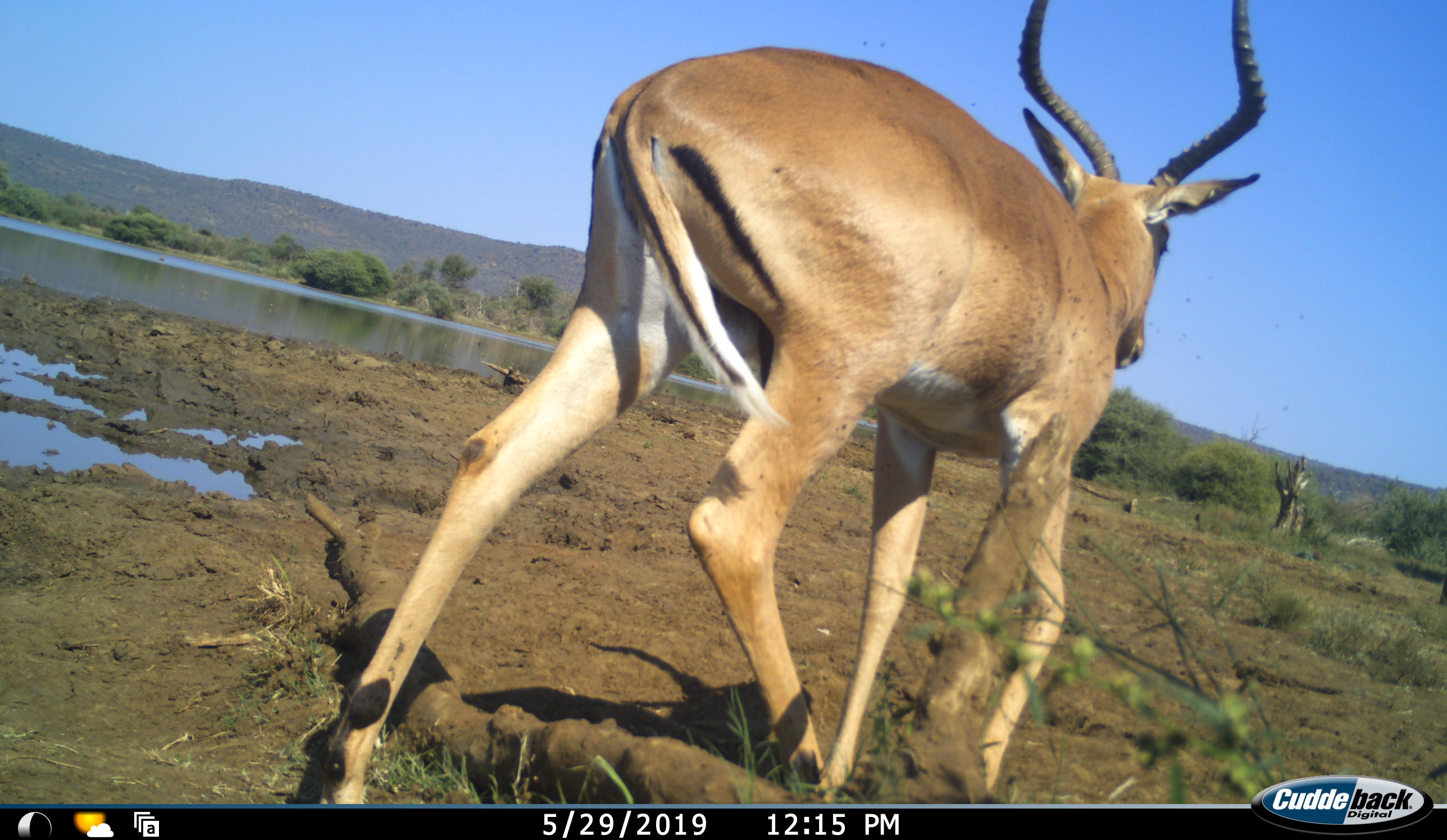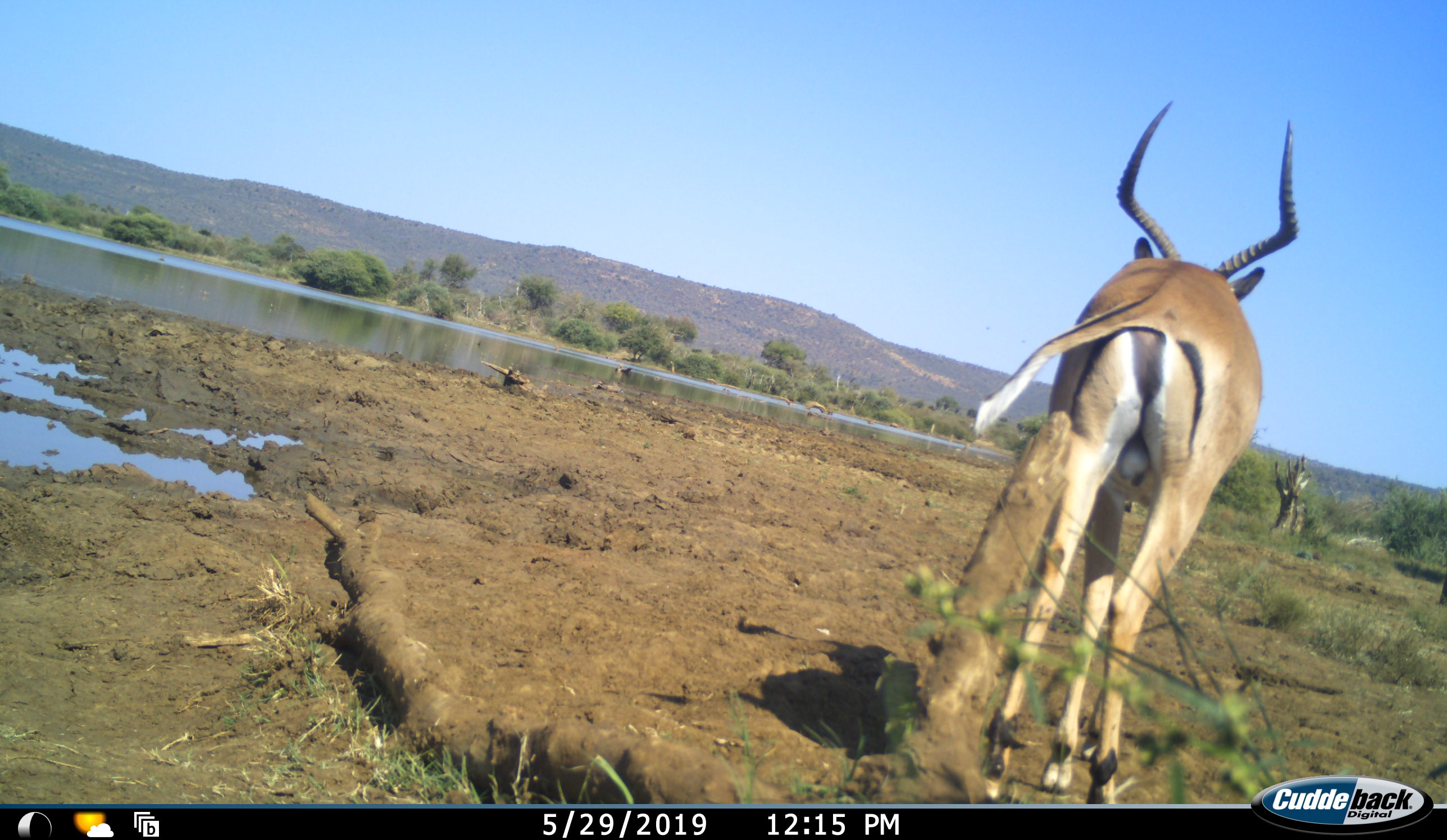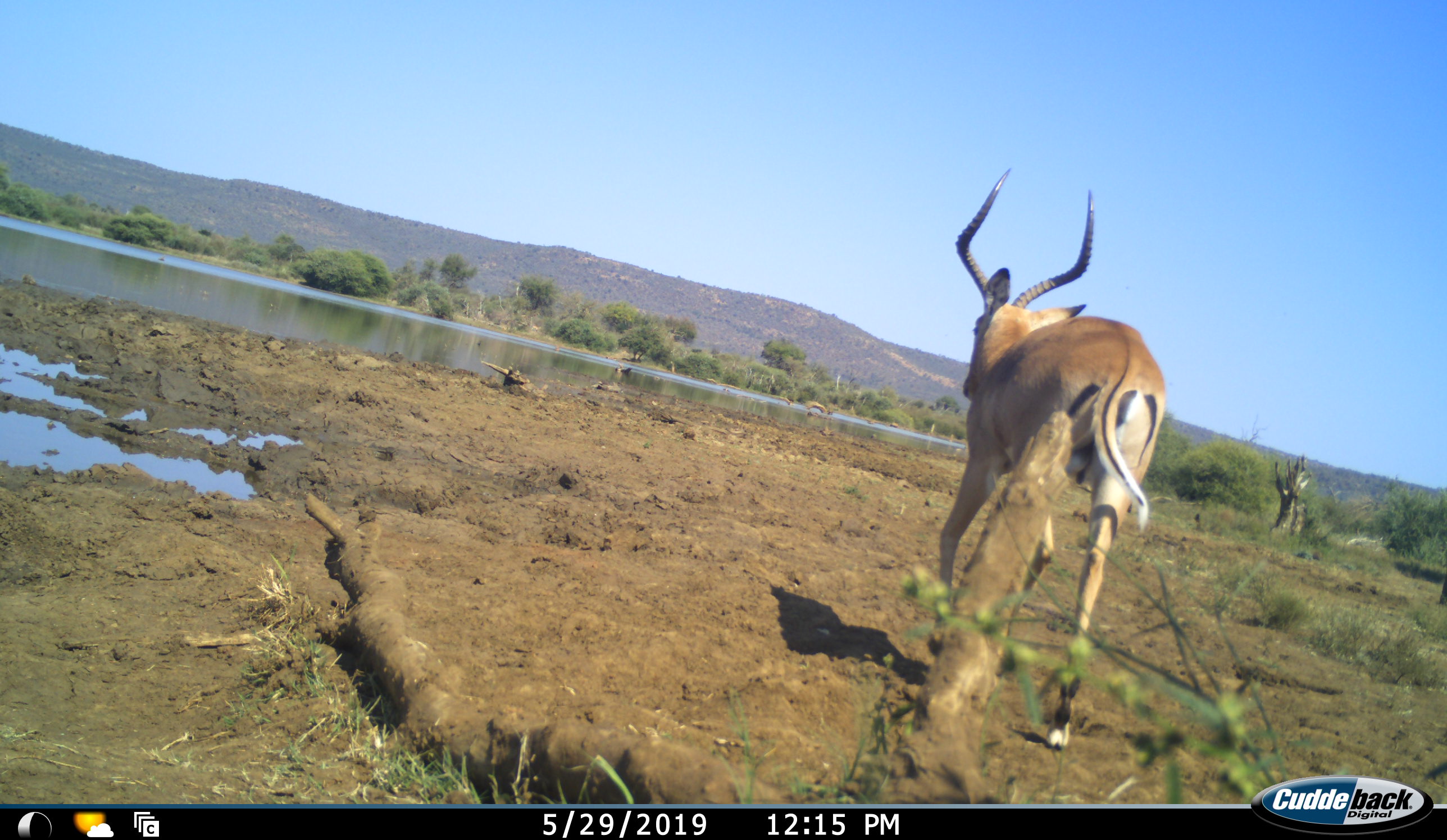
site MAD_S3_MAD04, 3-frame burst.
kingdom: Animalia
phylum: Chordata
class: Mammalia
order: Artiodactyla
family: Bovidae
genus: Aepyceros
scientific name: Aepyceros melampus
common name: impala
Impala (Aepyceros melampus), count 1. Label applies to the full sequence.